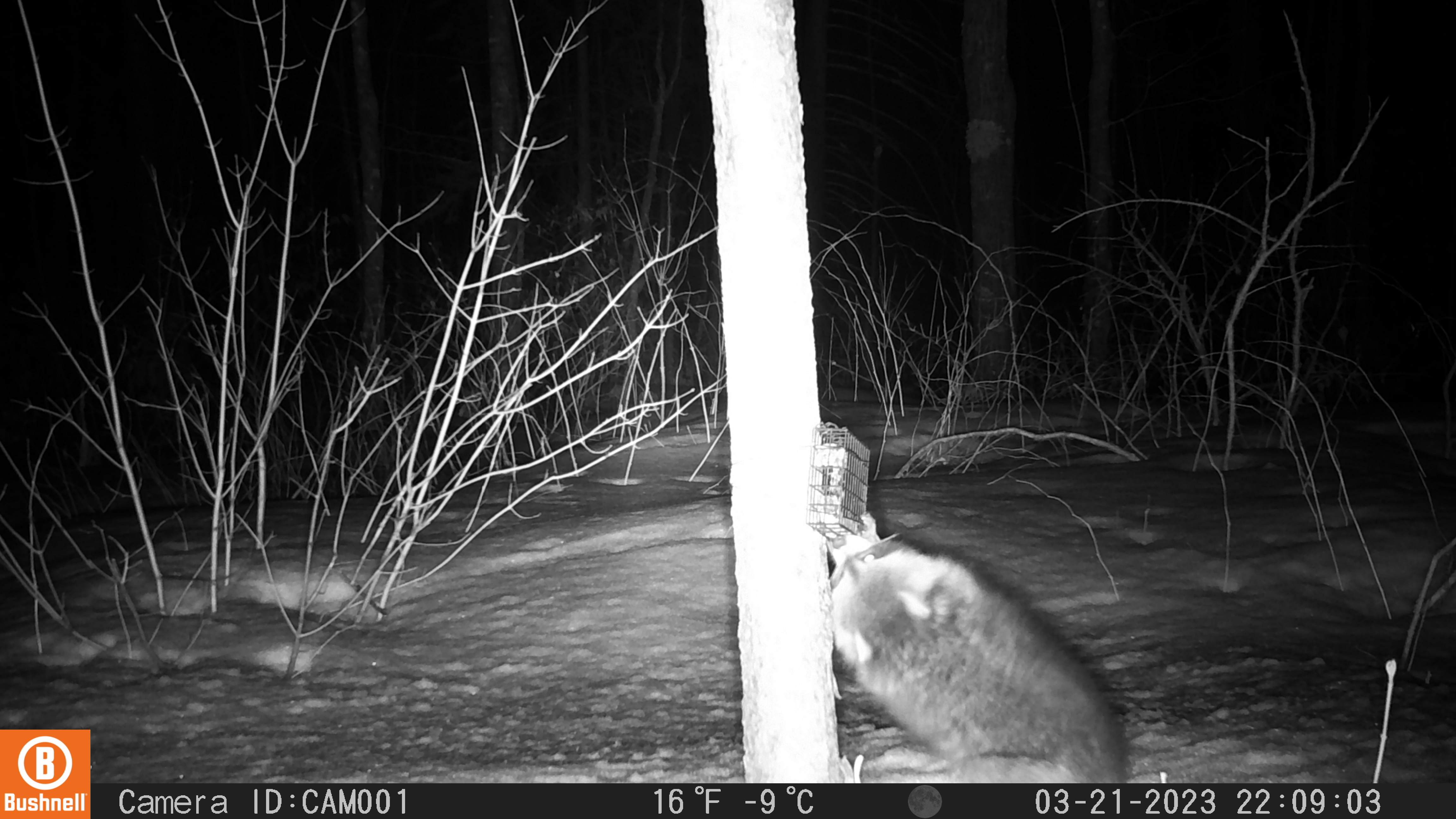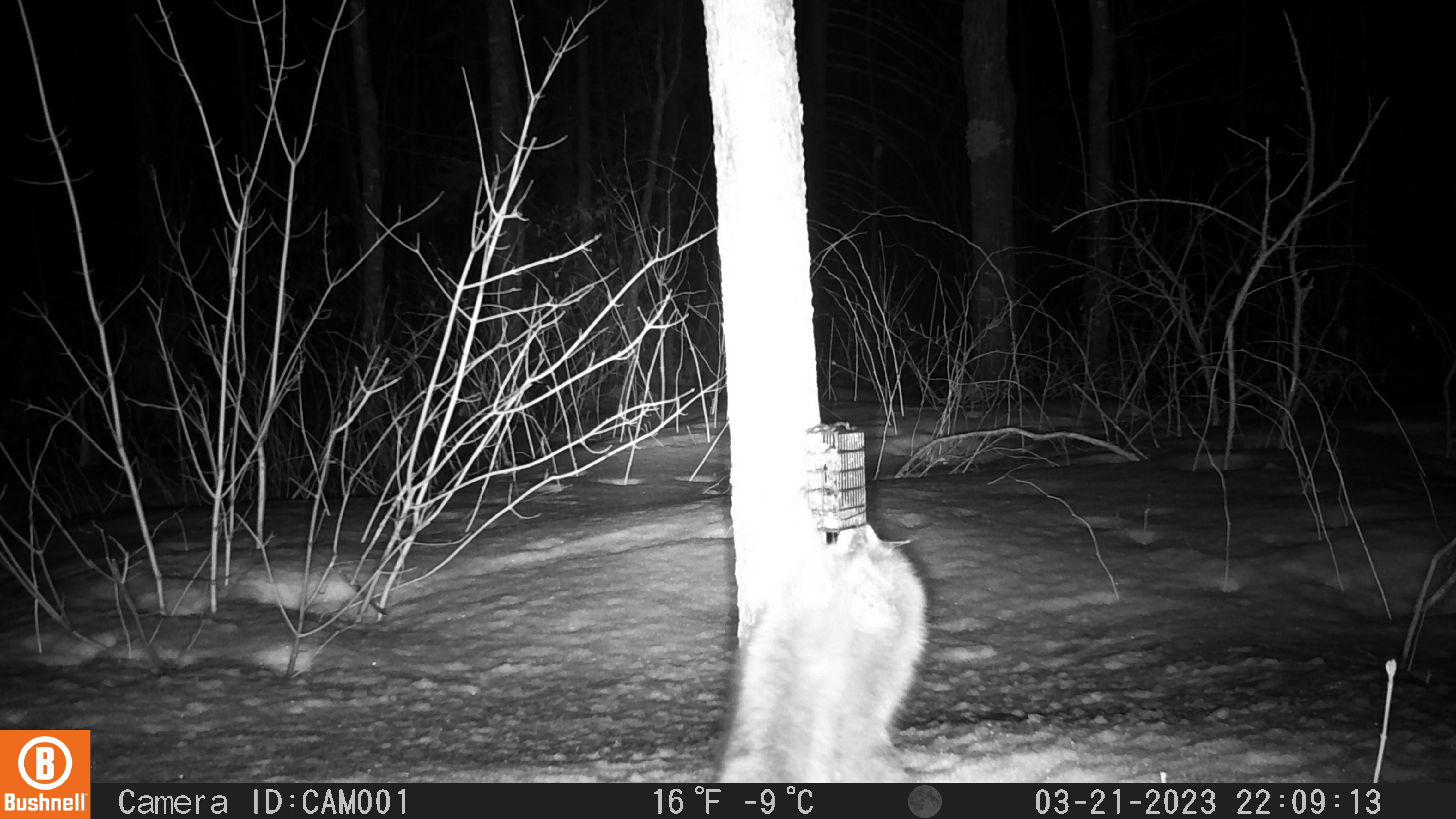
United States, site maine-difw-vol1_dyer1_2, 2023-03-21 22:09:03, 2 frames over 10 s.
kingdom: Animalia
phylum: Chordata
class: Mammalia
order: Carnivora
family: Procyonidae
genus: Procyon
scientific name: Procyon lotor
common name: raccoon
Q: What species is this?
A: Raccoon (Procyon lotor).